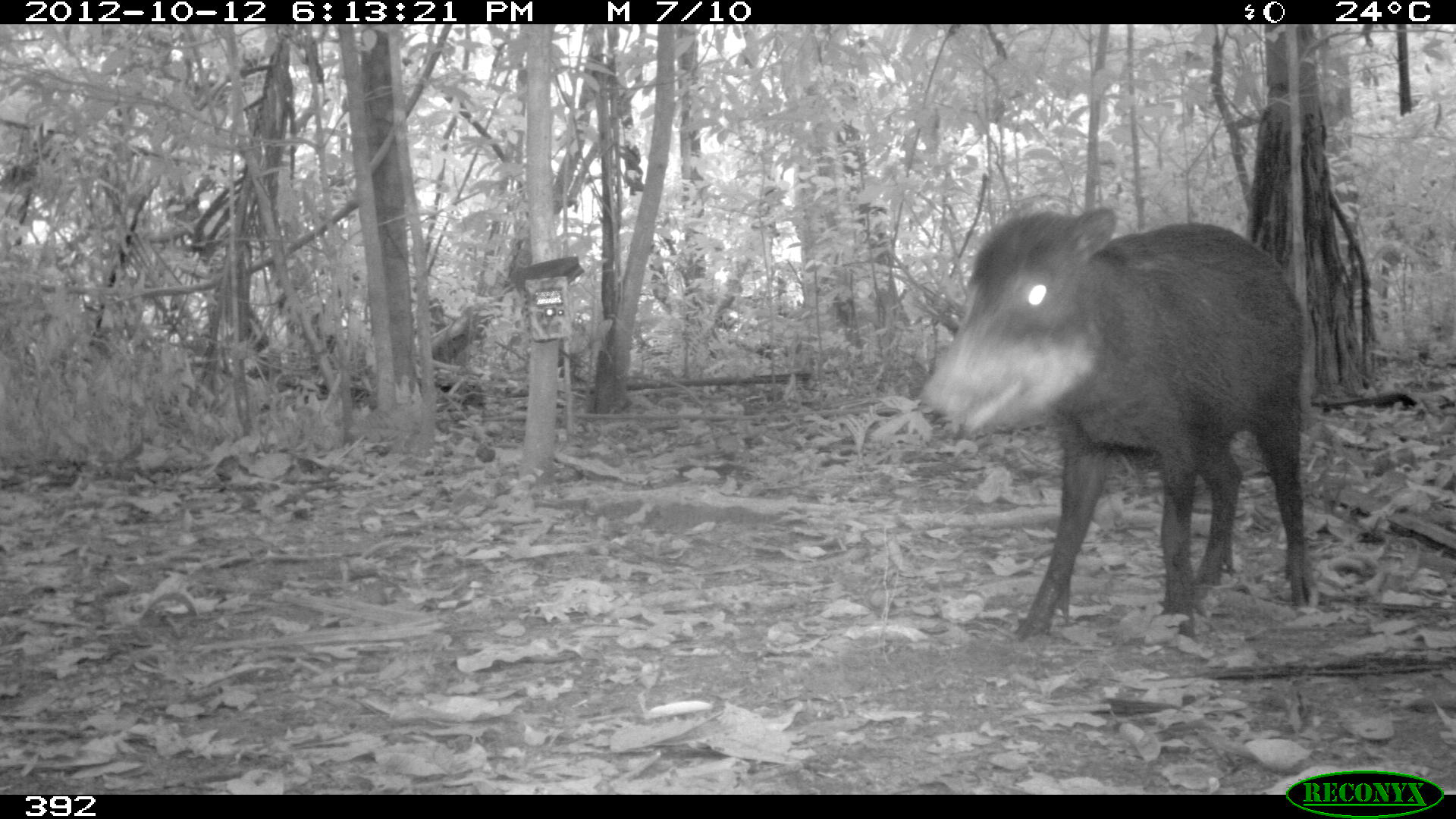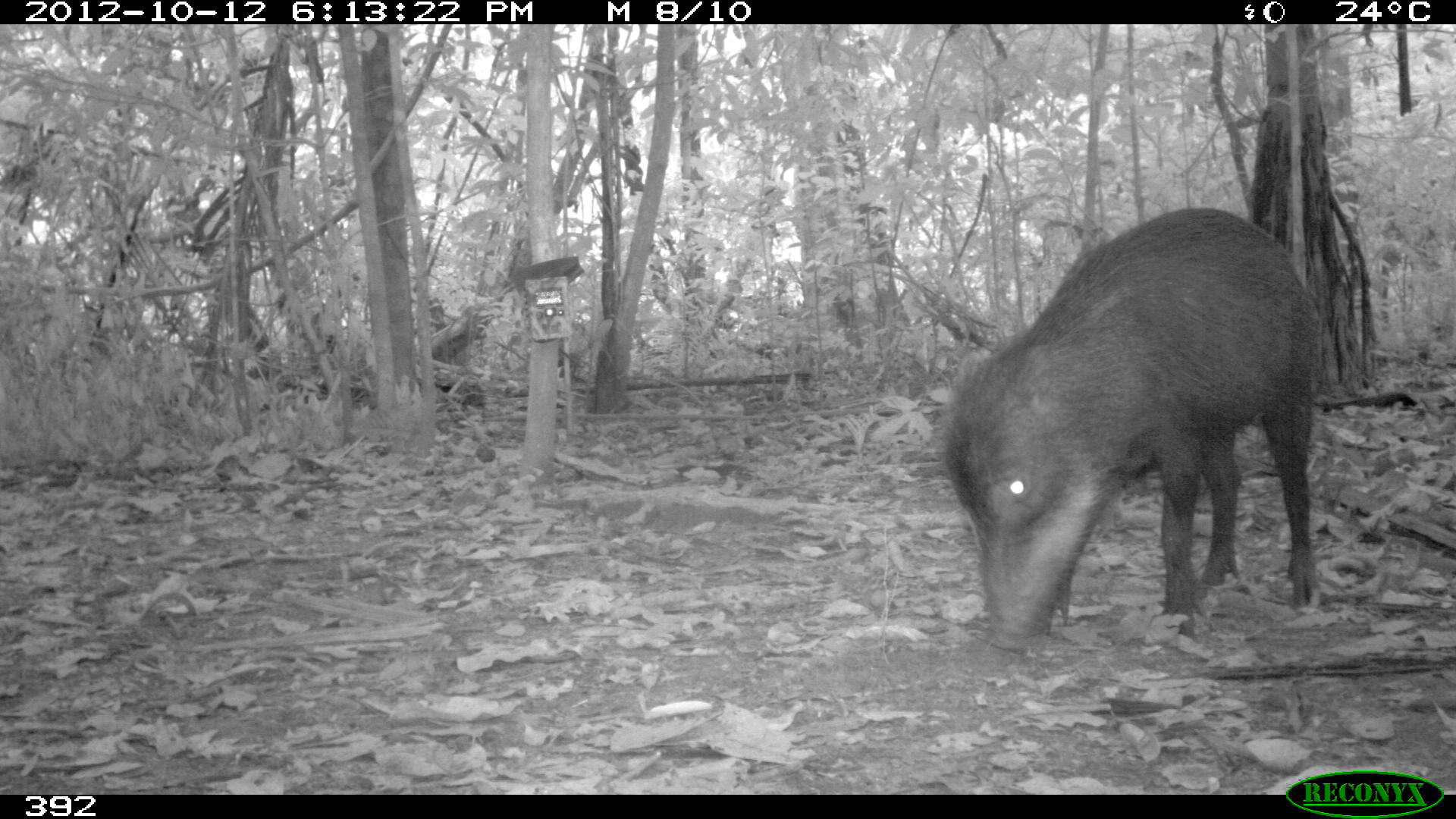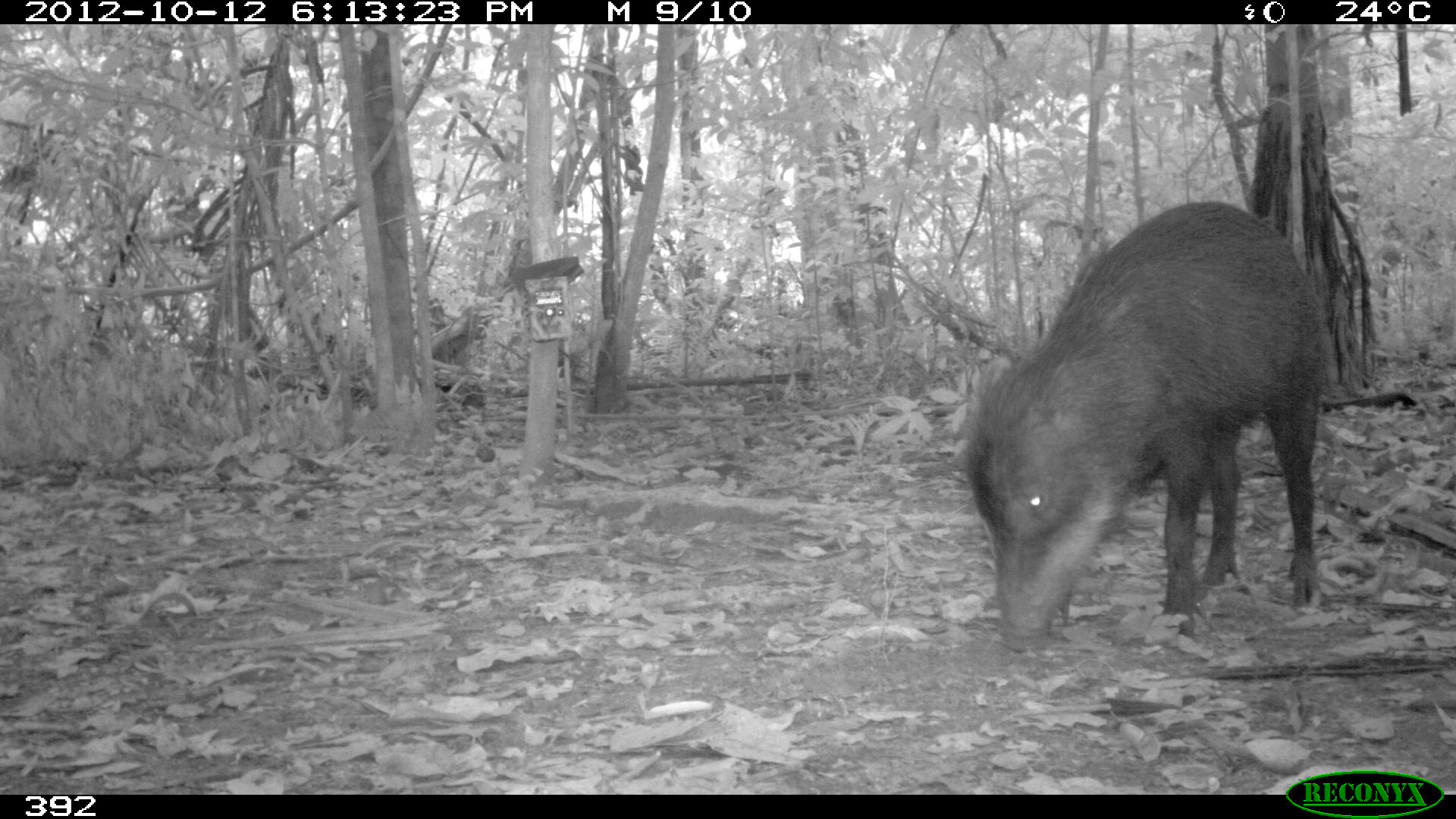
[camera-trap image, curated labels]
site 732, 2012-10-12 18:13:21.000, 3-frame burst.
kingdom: Animalia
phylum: Chordata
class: Mammalia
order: Artiodactyla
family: Tayassuidae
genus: Tayassu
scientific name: Tayassu pecari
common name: white-lipped peccary